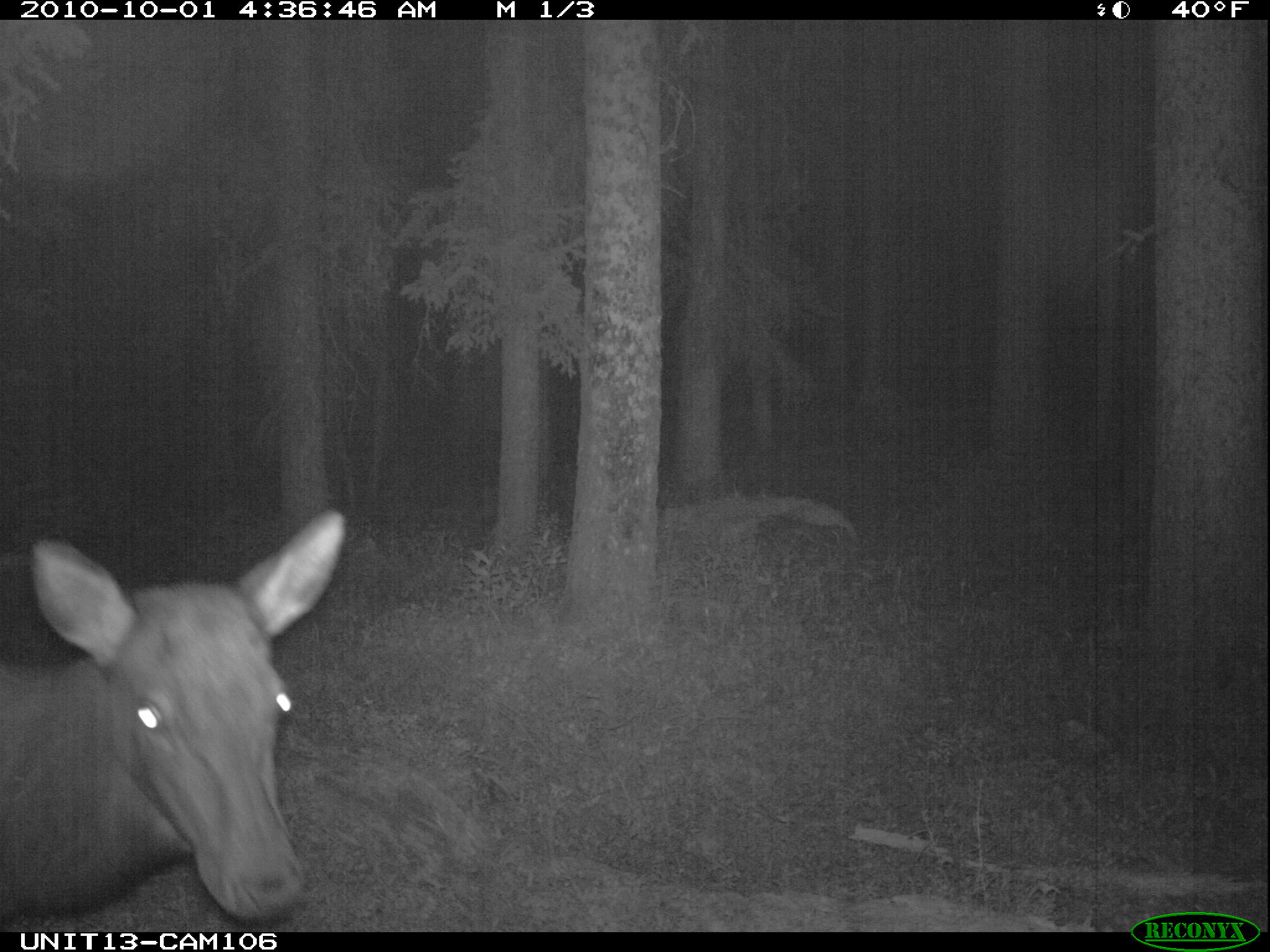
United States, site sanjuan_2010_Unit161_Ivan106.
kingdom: Animalia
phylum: Chordata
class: Mammalia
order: Artiodactyla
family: Cervidae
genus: Cervus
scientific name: Cervus elaphus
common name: red deer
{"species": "Cervus elaphus (red deer)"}